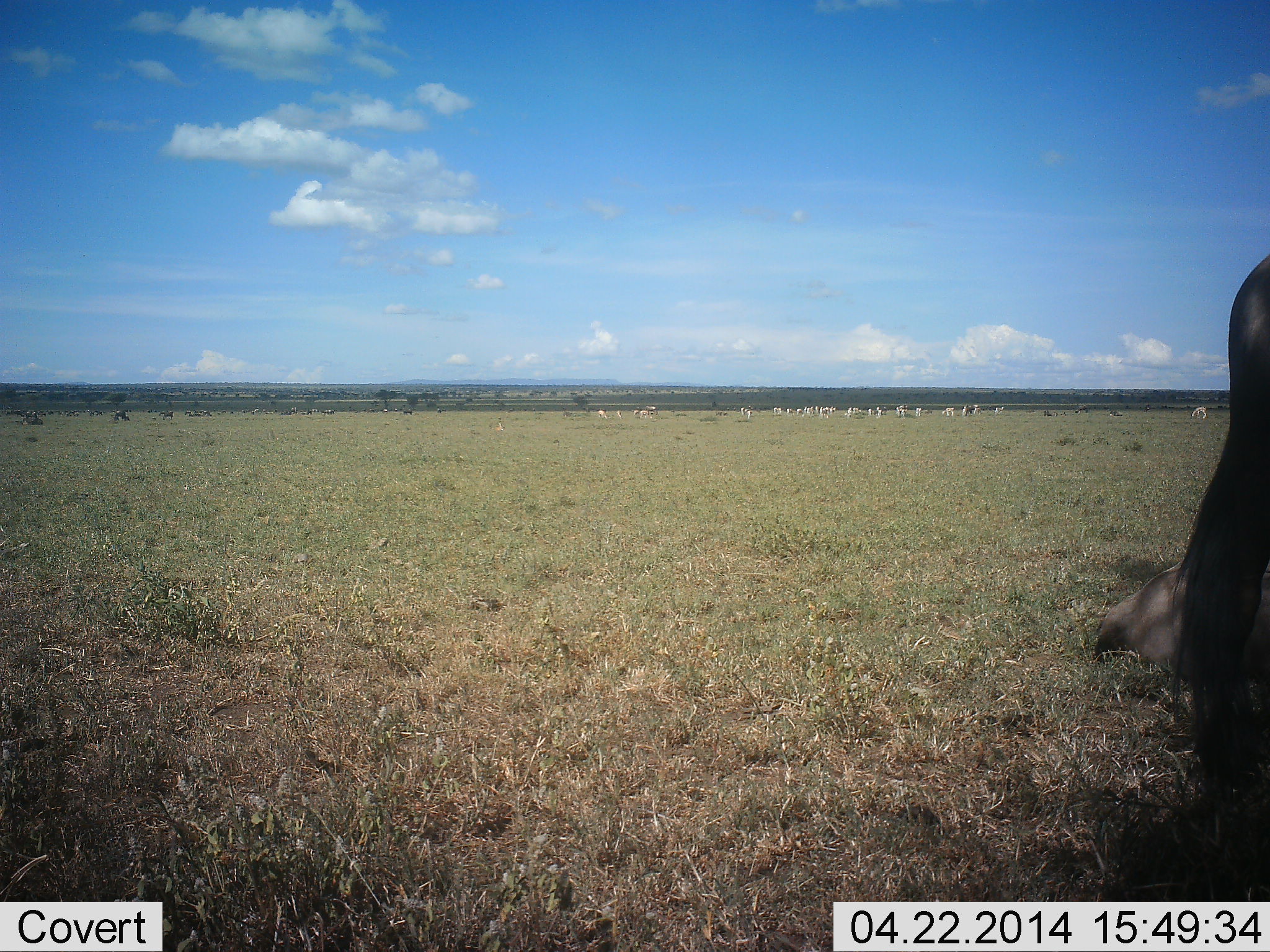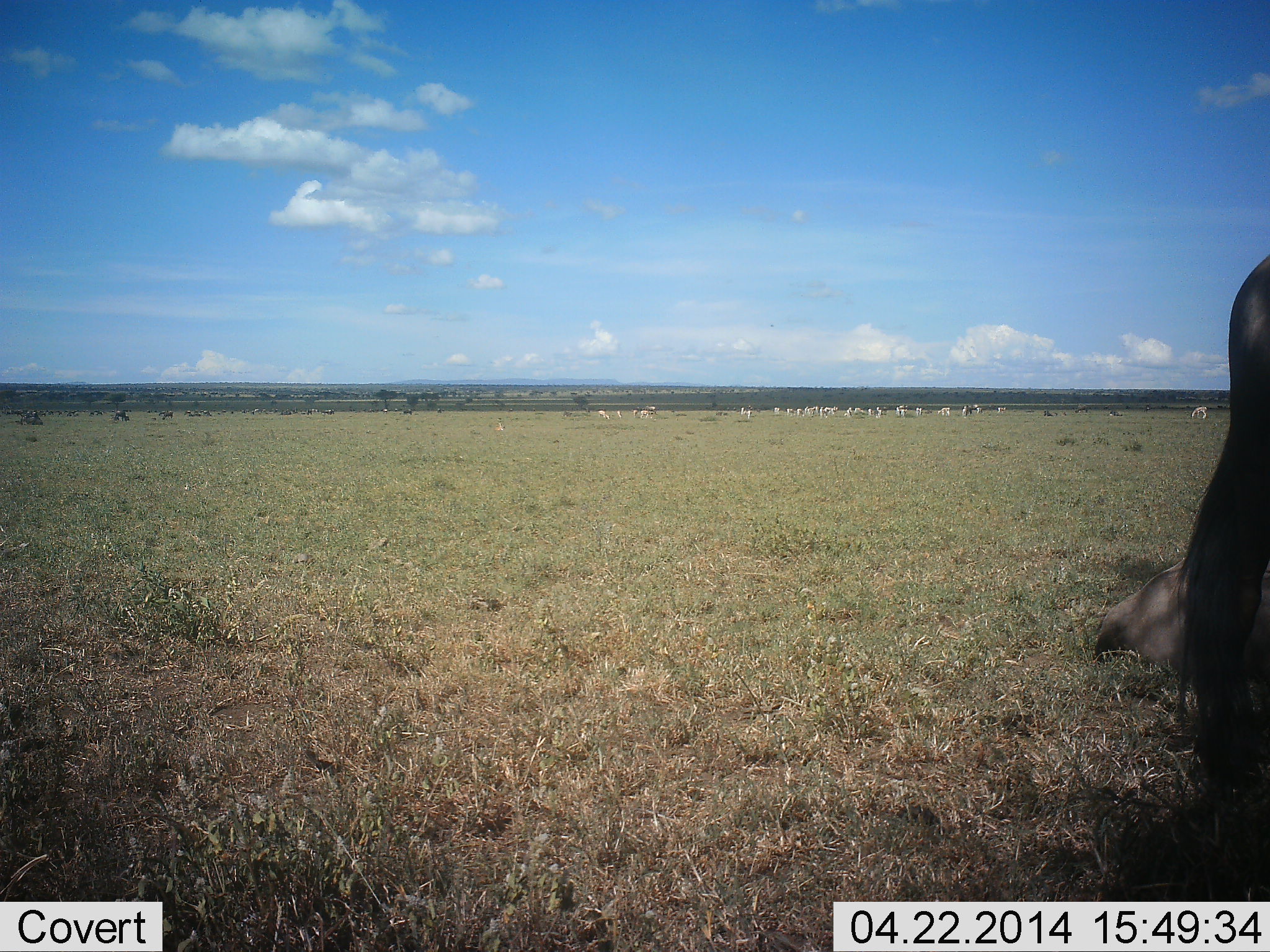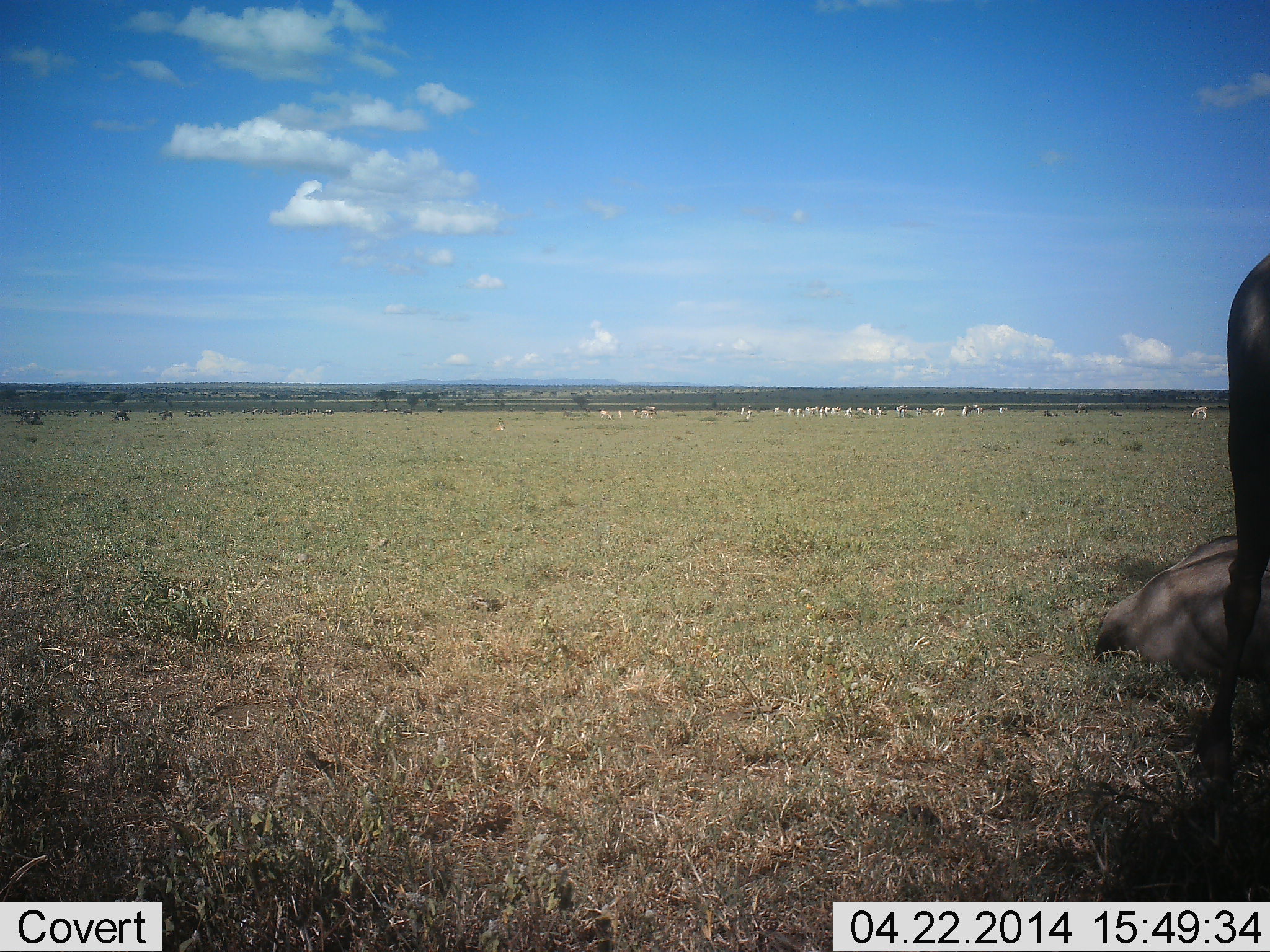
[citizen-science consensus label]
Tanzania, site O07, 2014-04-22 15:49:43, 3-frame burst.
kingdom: Animalia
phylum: Chordata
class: Mammalia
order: Artiodactyla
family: Bovidae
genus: Connochaetes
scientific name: Connochaetes taurinus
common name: blue wildebeest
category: wildebeest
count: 2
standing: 75%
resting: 69%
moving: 12%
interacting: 6%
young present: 0%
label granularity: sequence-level